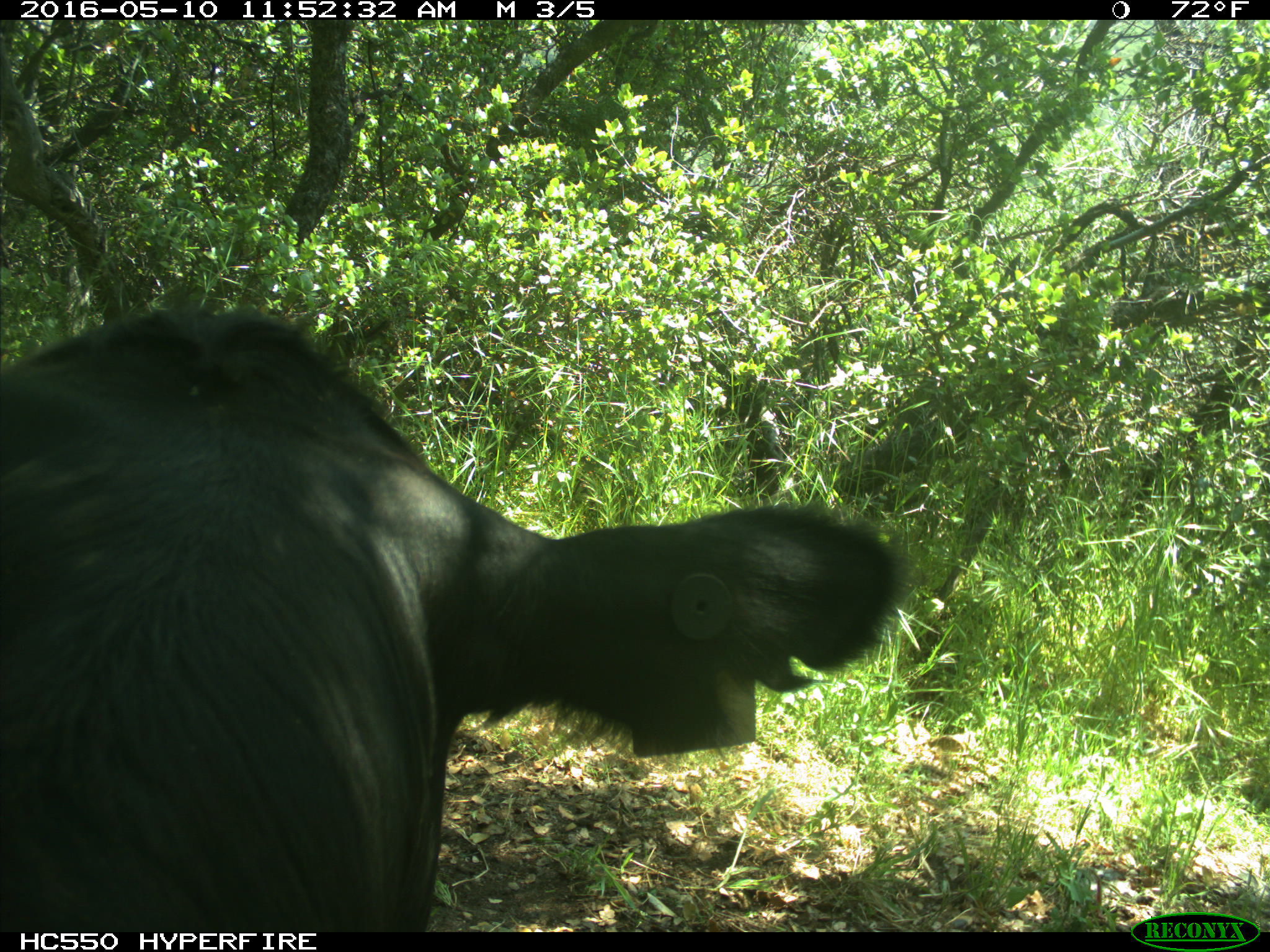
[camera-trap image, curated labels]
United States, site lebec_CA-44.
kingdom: Animalia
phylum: Chordata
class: Mammalia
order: Artiodactyla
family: Bovidae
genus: Bos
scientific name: Bos taurus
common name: domestic cow